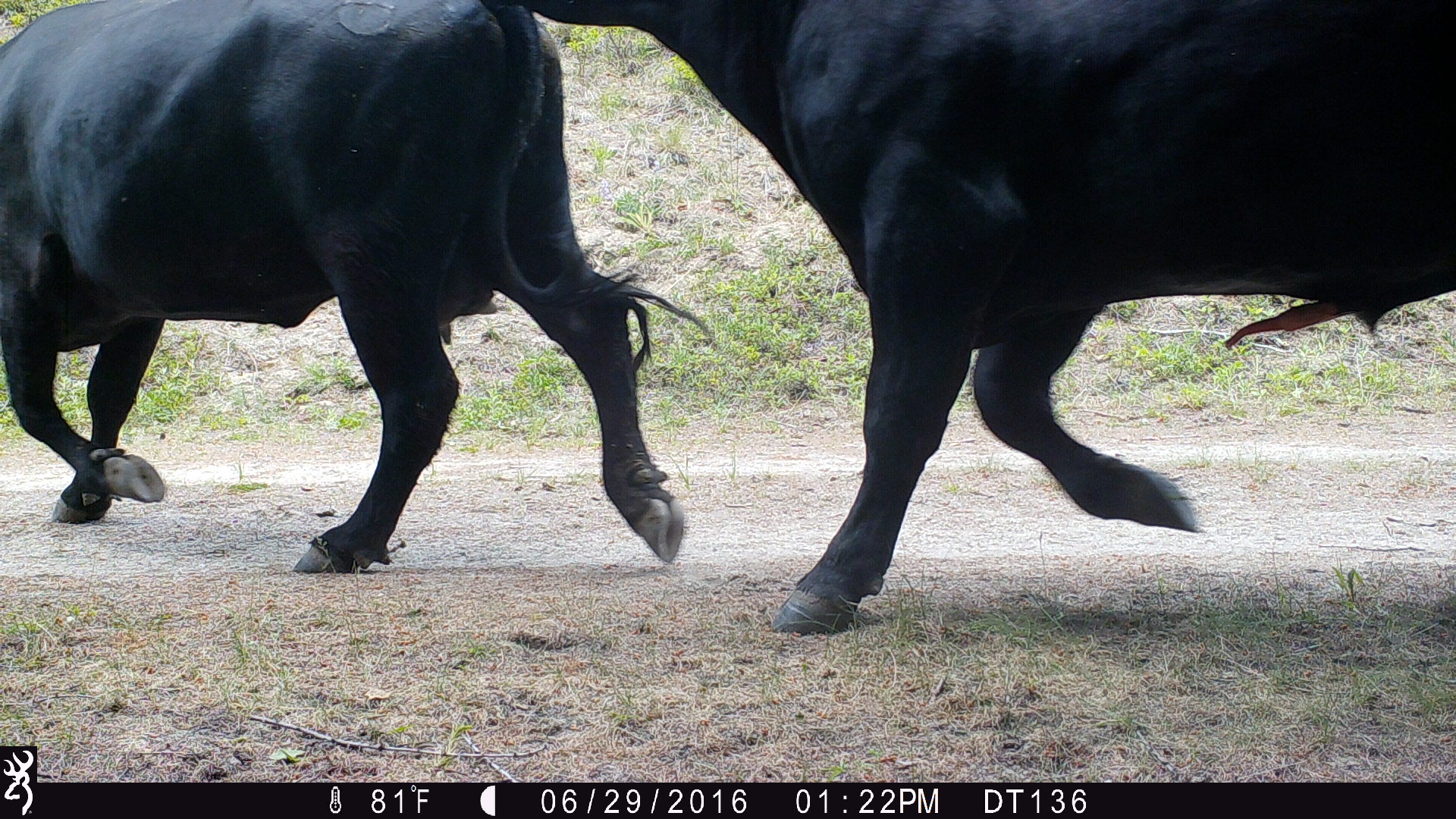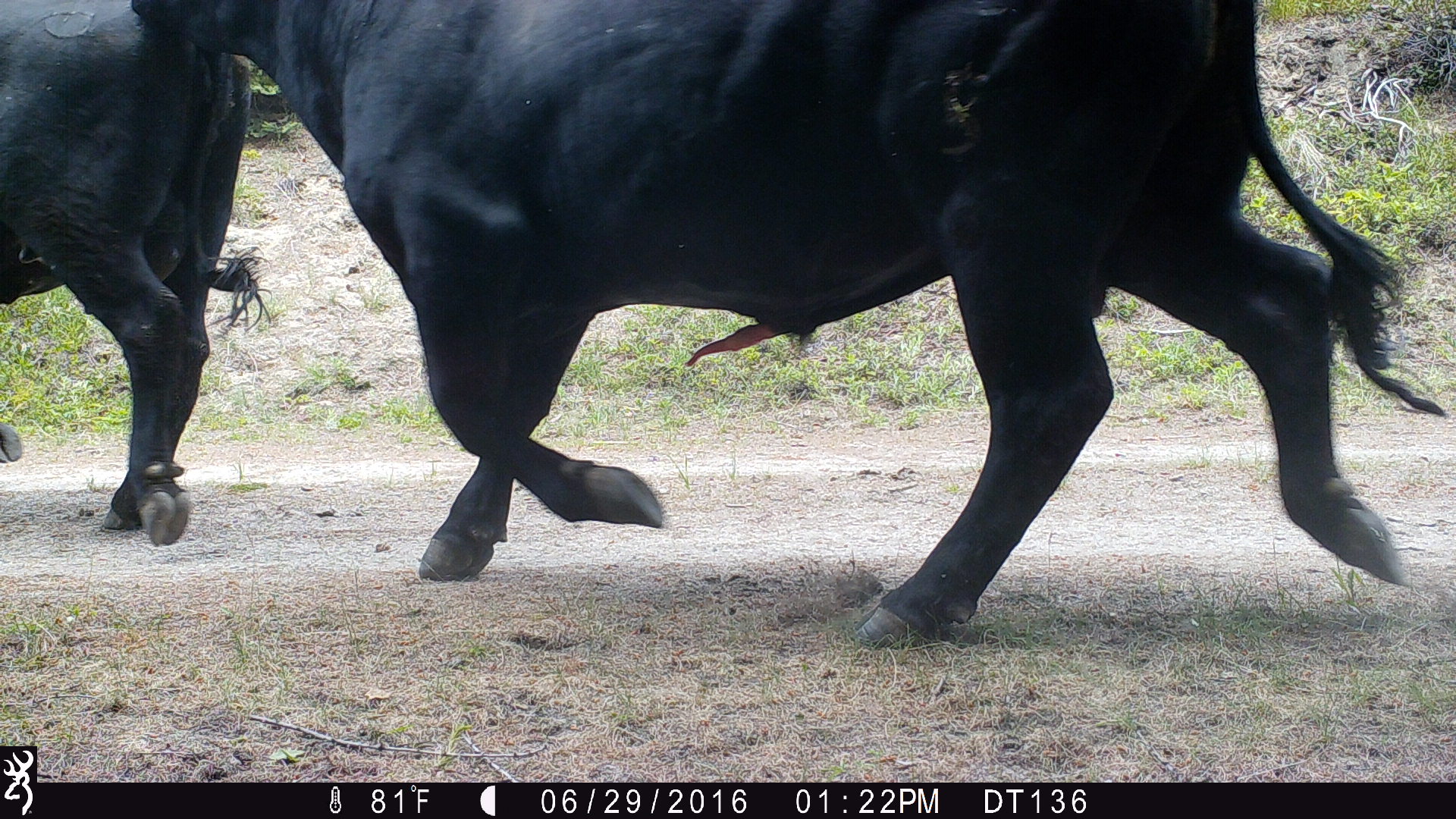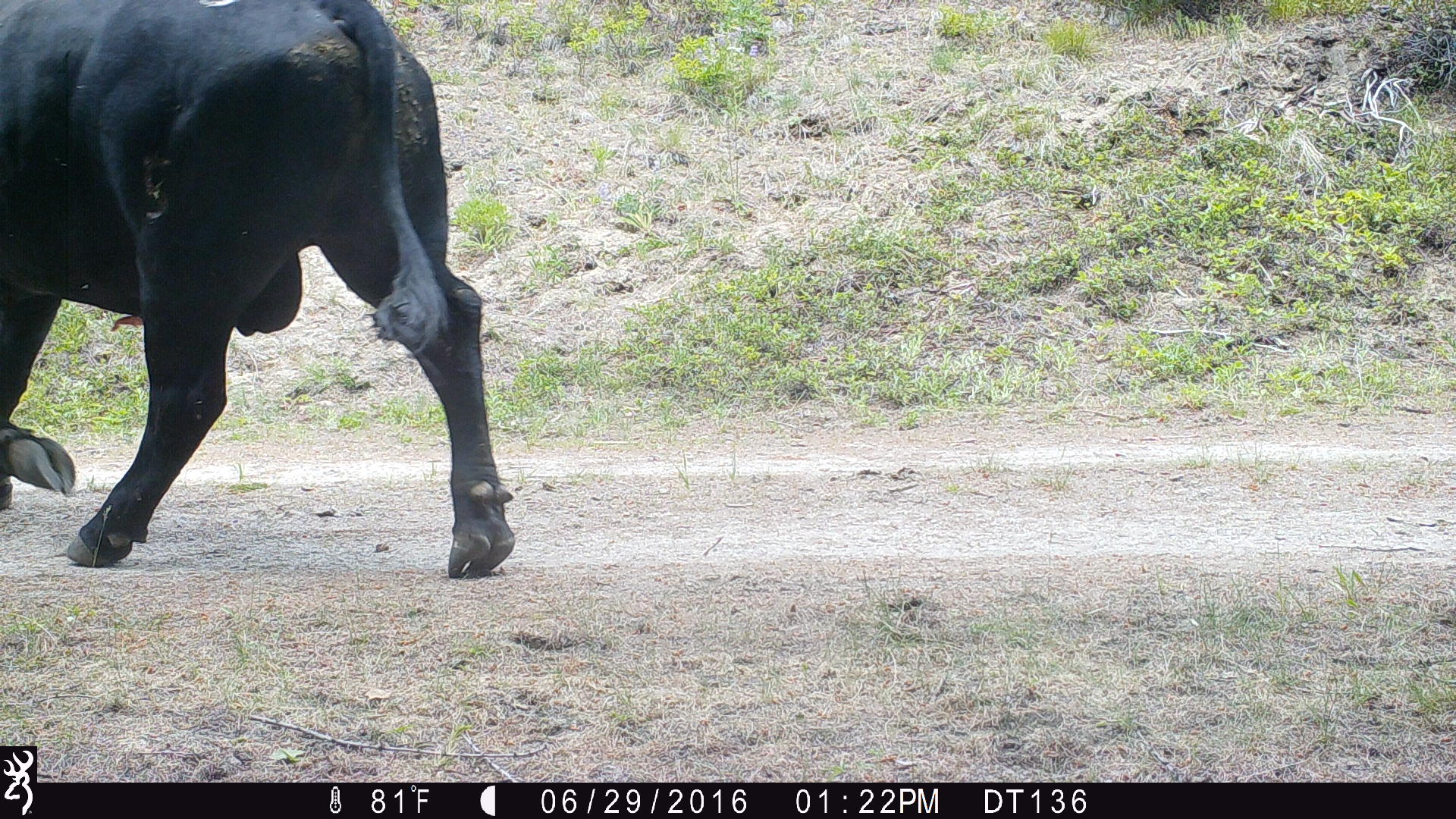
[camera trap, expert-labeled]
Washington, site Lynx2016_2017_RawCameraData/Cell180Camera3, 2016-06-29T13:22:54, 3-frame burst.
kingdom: Animalia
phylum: Chordata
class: Mammalia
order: Artiodactyla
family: Bovidae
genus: Bos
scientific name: Bos taurus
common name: domestic cattle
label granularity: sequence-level